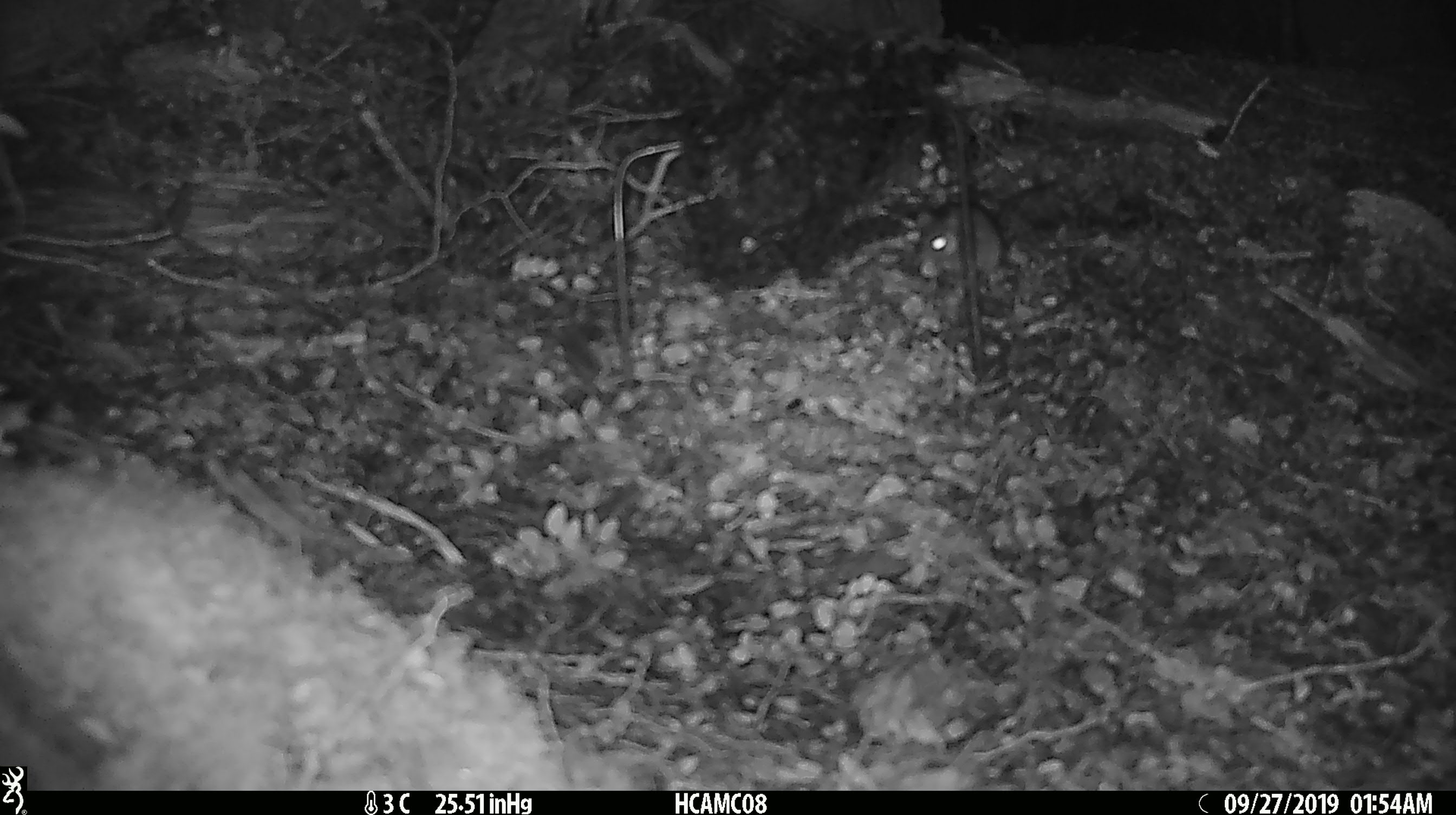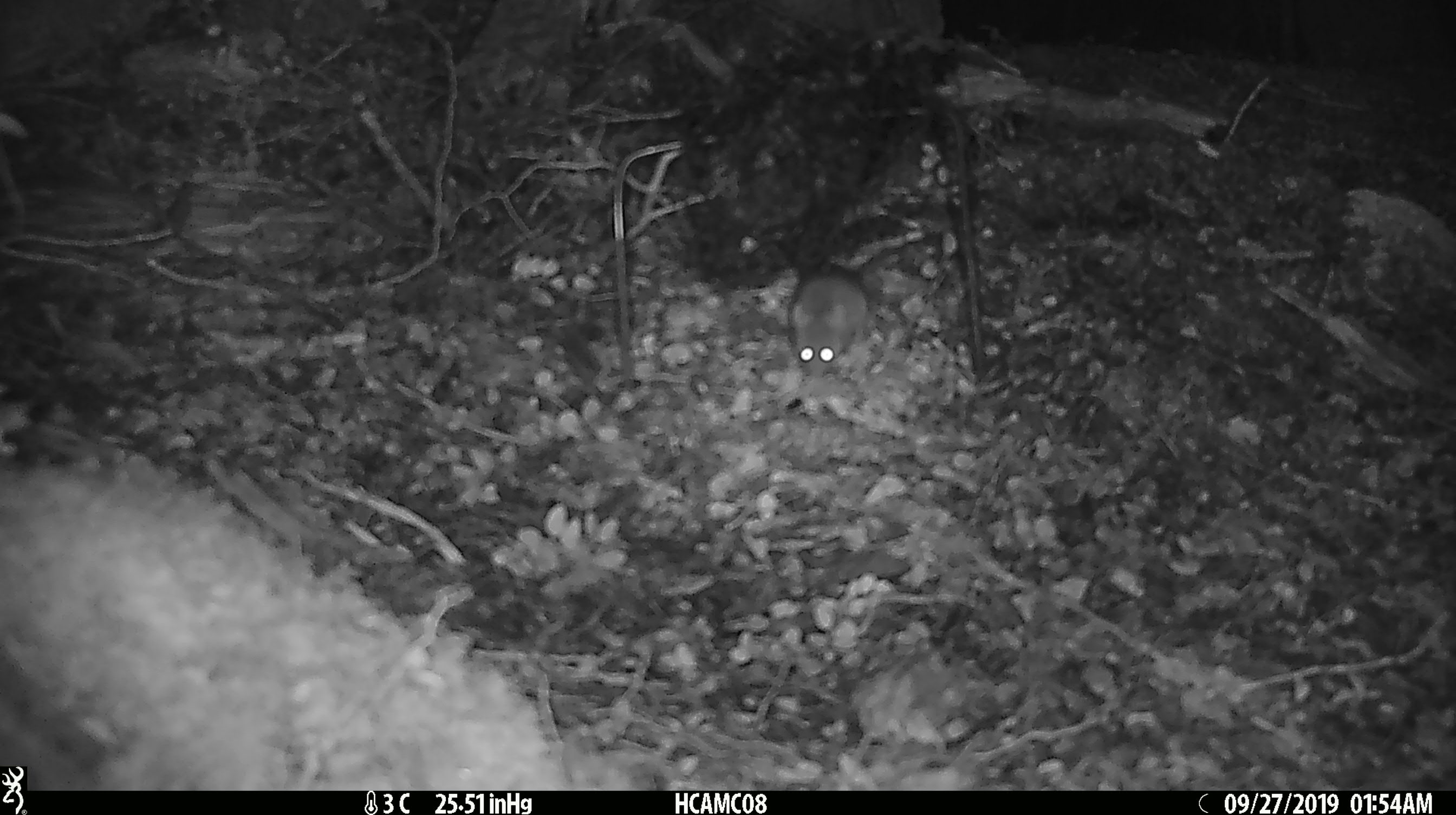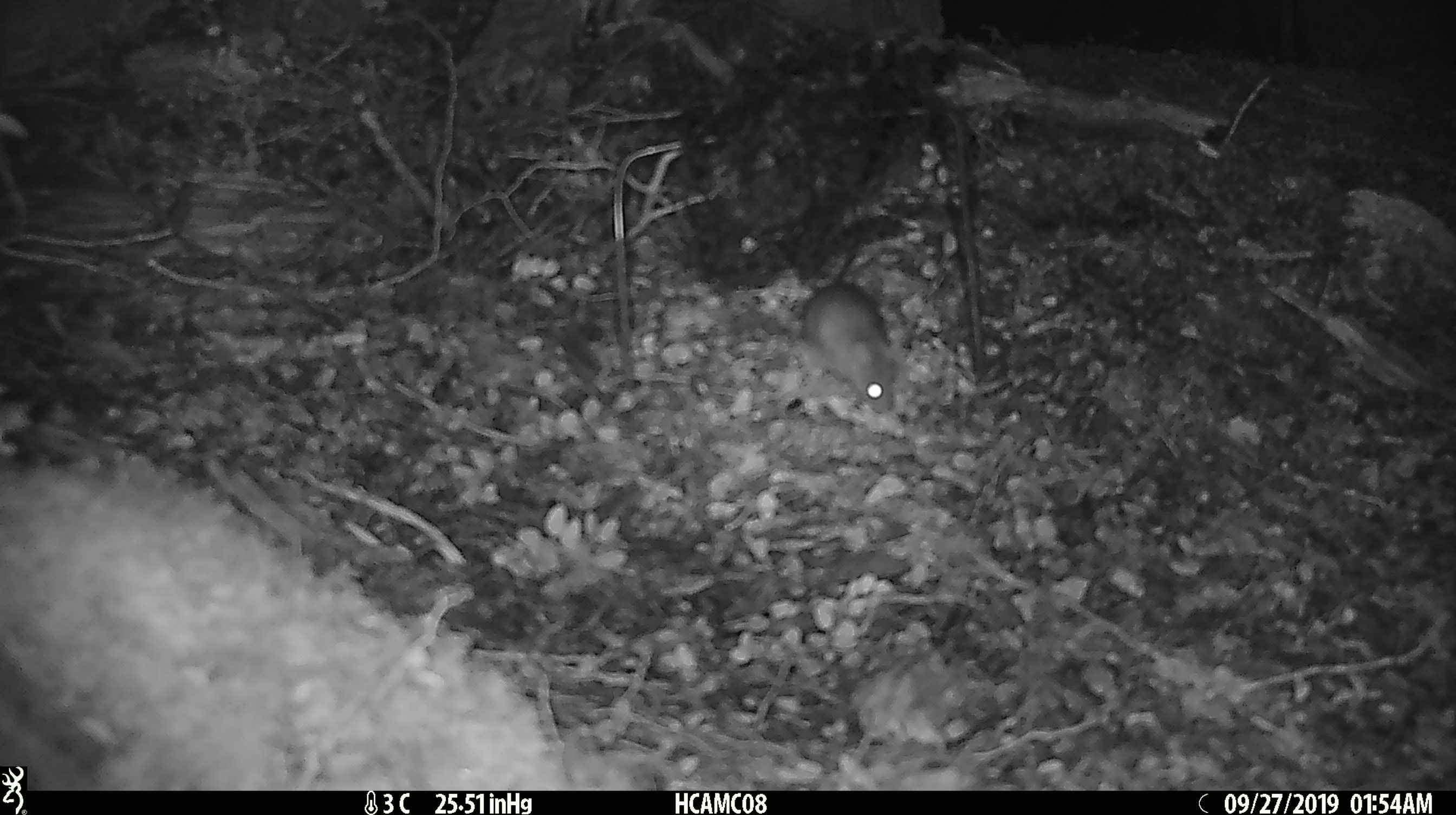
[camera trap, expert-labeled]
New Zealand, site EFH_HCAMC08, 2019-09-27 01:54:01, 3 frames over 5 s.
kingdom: Animalia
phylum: Chordata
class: Mammalia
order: Rodentia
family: Muridae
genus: Mus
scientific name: Mus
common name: mouse